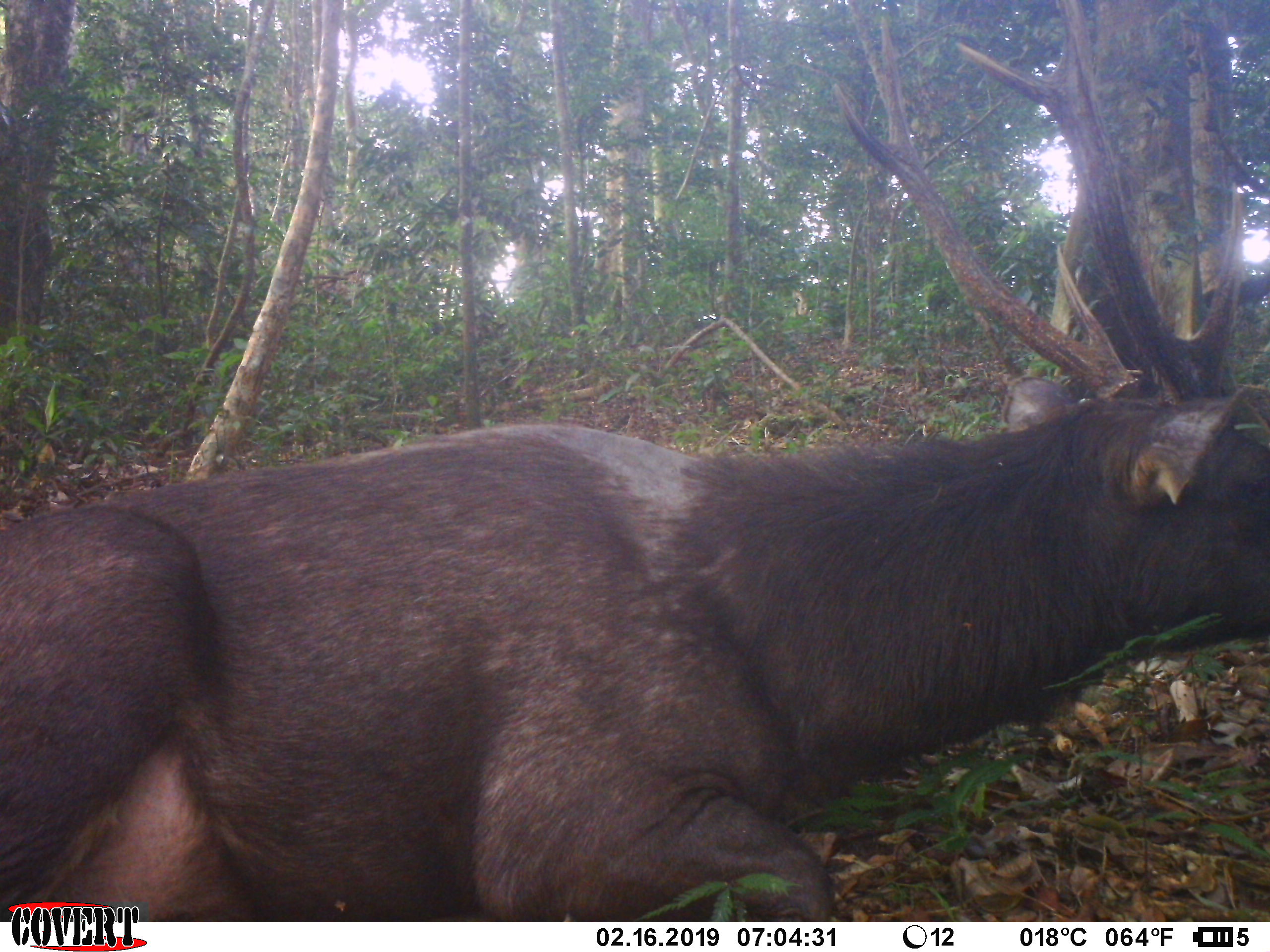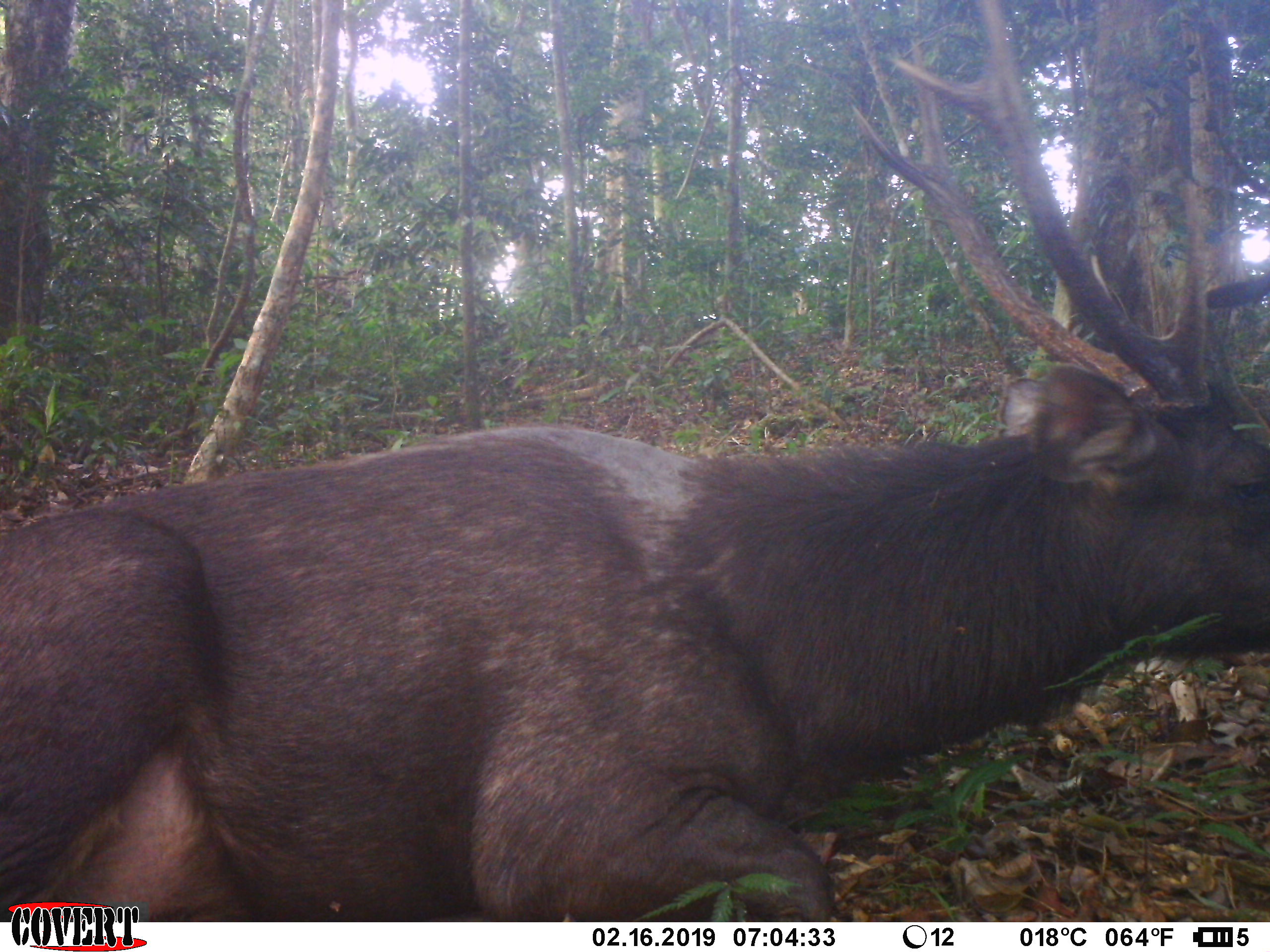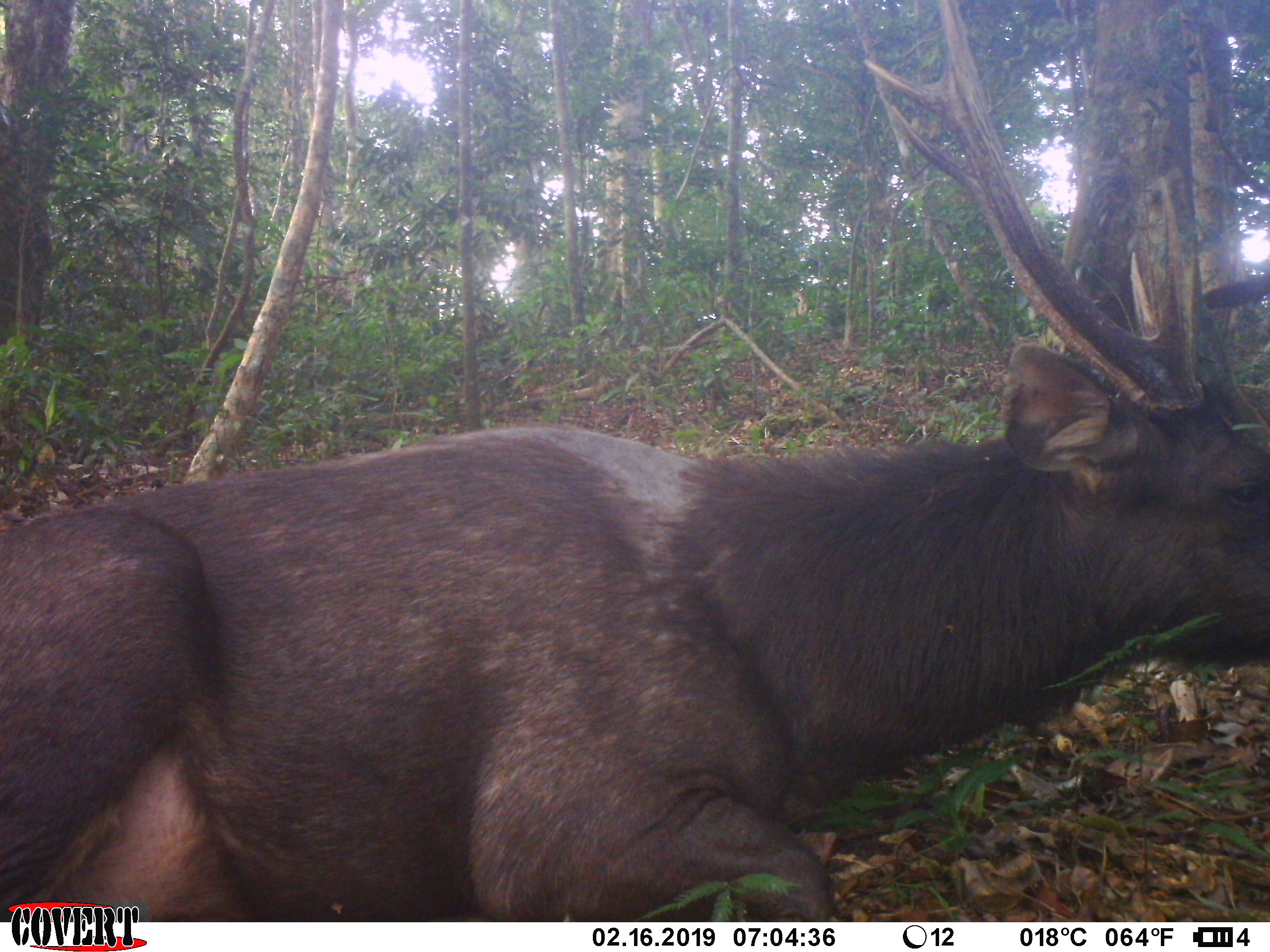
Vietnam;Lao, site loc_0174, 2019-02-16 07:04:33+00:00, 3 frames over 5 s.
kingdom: Animalia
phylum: Chordata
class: Mammalia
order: Artiodactyla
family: Cervidae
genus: Rusa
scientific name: Rusa unicolor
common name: sambar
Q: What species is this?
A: Sambar (Rusa unicolor).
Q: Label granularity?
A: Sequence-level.